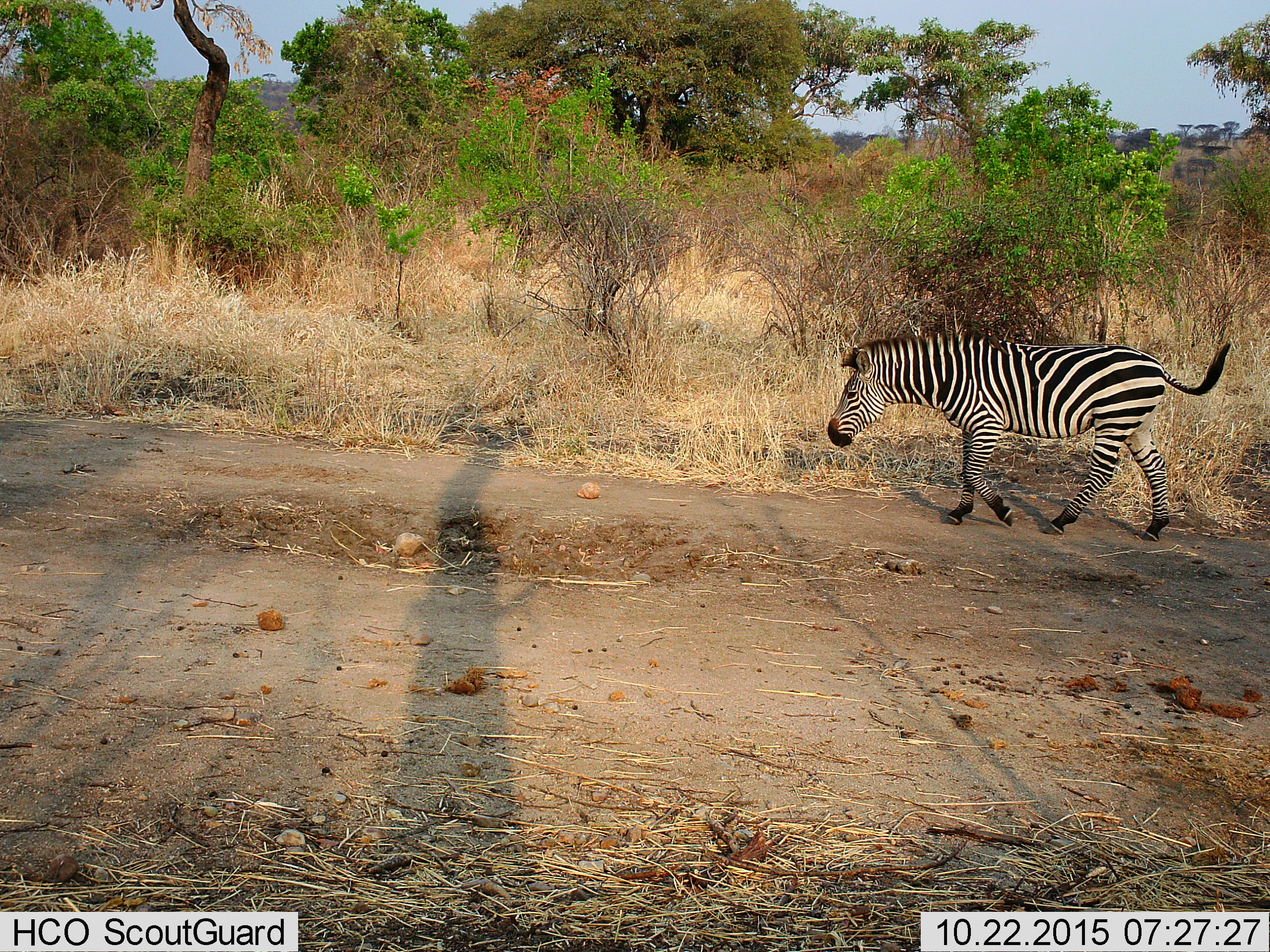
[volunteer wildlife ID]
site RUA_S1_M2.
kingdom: Animalia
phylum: Chordata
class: Mammalia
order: Perissodactyla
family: Equidae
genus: Equus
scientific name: Equus quagga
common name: plains zebra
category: zebraplains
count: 1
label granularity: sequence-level